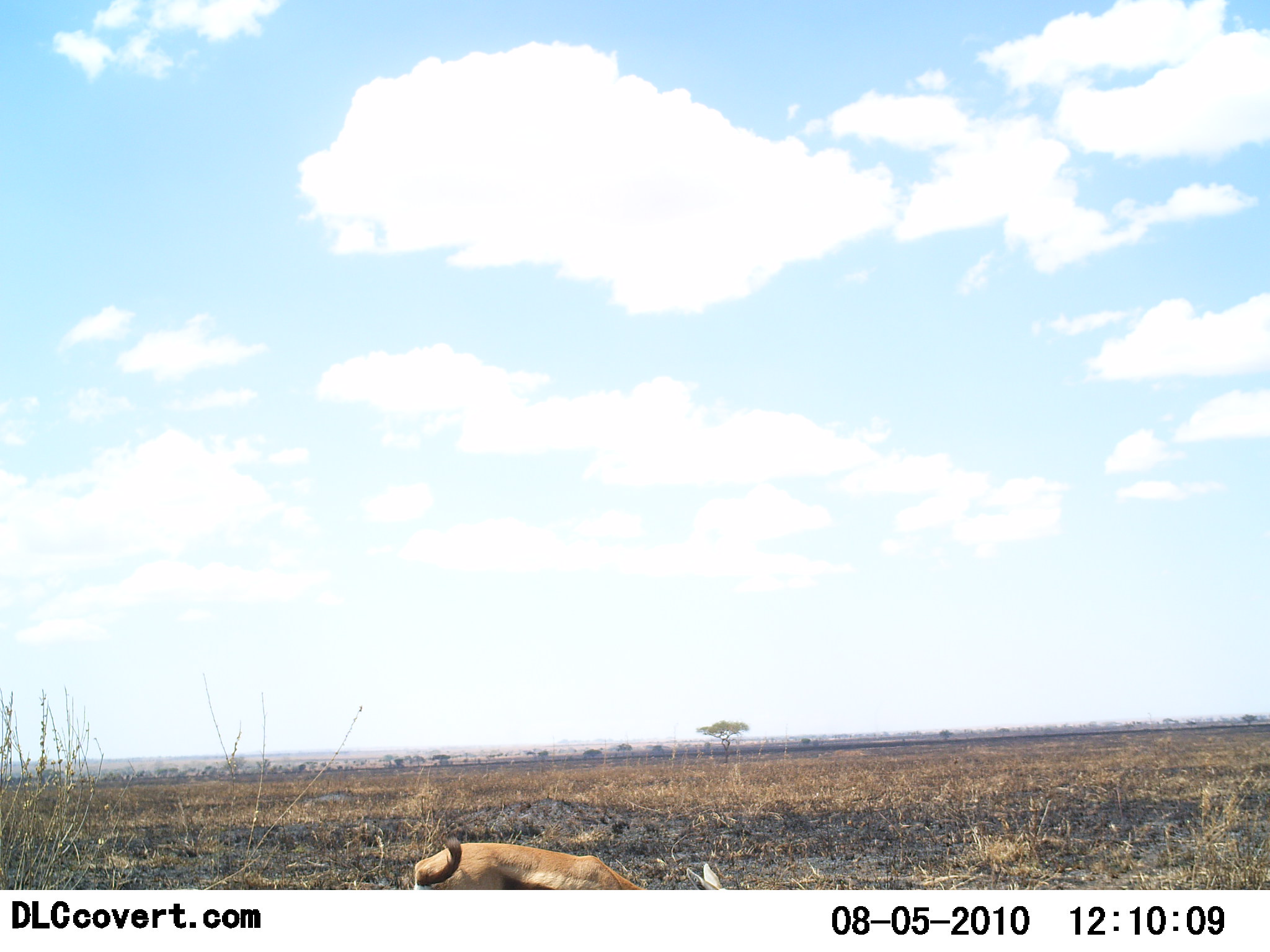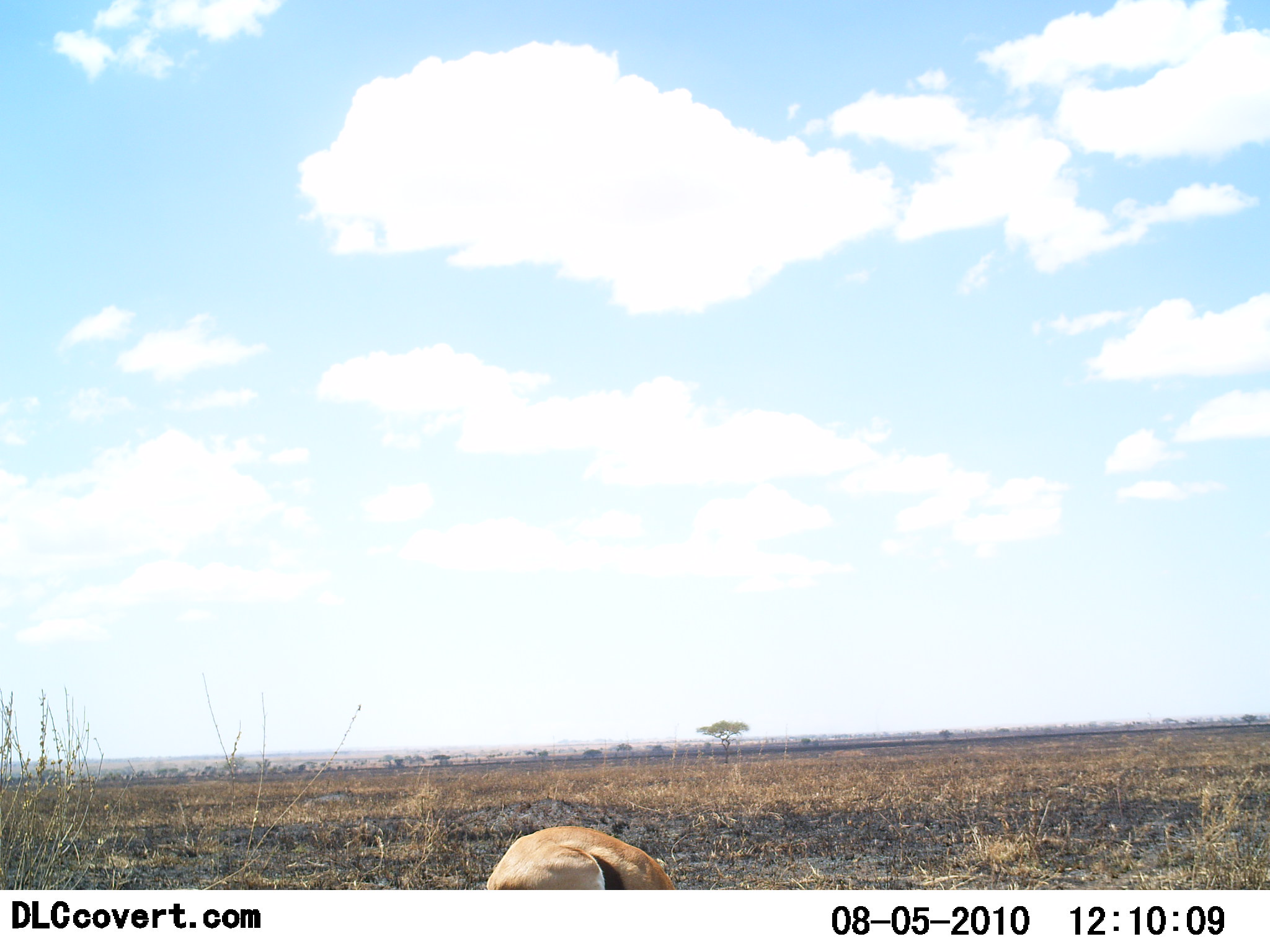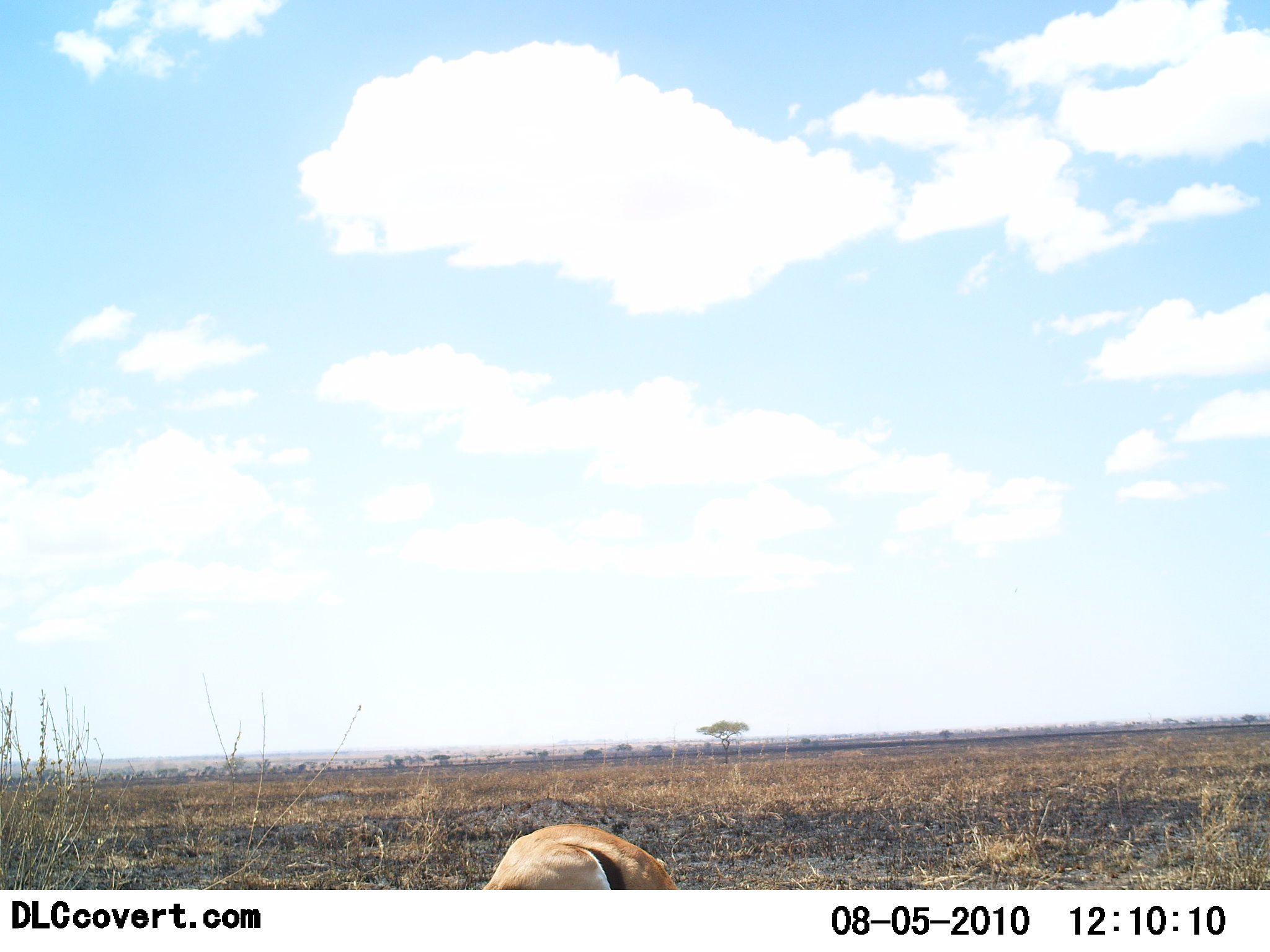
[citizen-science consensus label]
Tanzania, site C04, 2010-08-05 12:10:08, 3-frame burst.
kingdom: Animalia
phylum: Chordata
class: Mammalia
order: Artiodactyla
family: Bovidae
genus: Eudorcas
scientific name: Eudorcas thomsonii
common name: thomson's gazelle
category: gazellethomsons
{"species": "gazellethomsons (thomson's gazelle) (Eudorcas thomsonii)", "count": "1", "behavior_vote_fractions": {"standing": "15%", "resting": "8%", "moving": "23%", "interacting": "0%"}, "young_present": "8%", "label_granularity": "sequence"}